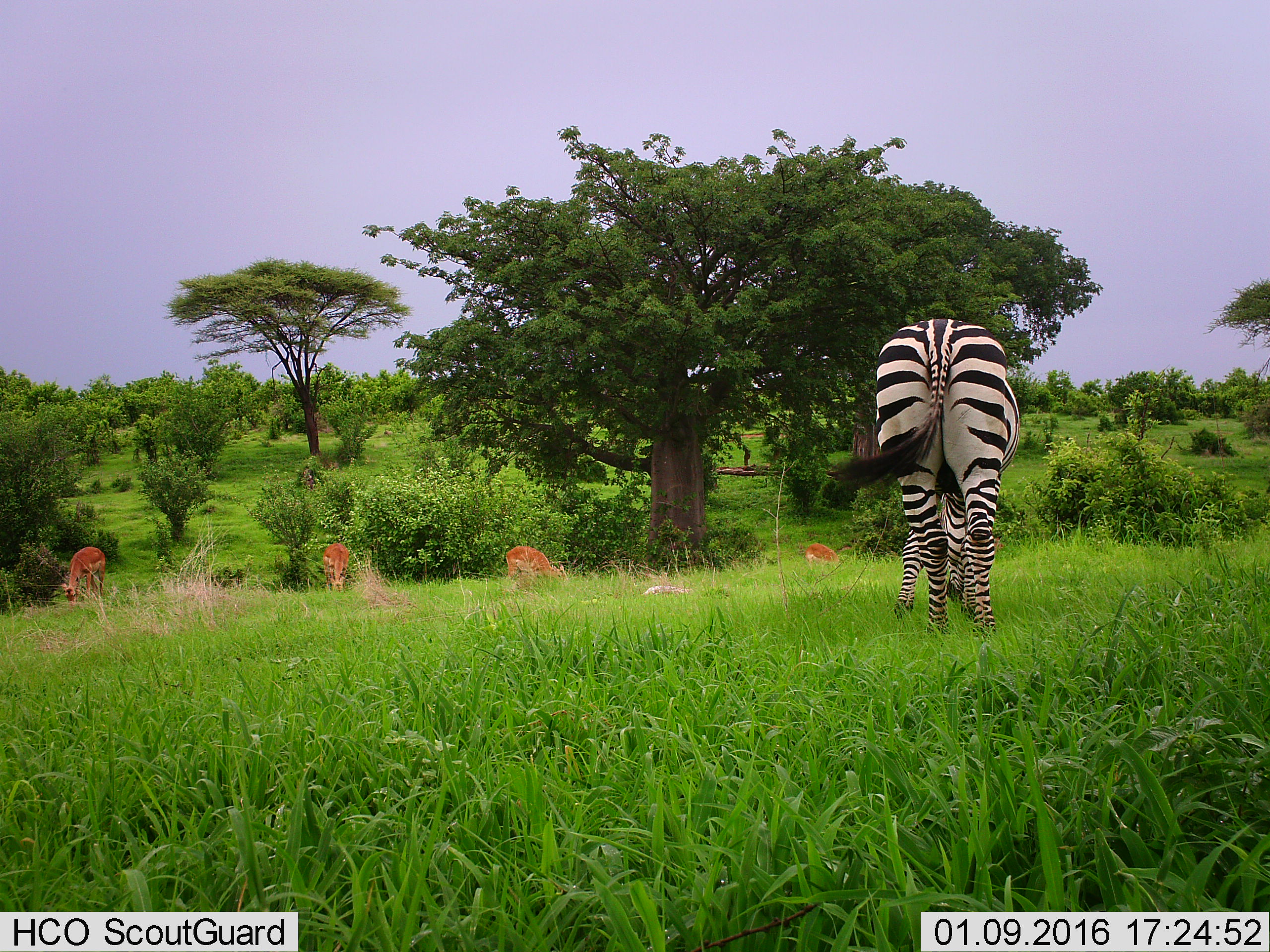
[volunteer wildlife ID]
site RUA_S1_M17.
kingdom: Animalia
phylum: Chordata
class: Mammalia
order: Artiodactyla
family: Bovidae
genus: Aepyceros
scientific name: Aepyceros melampus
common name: impala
Impala (Aepyceros melampus), count 4. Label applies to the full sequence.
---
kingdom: Animalia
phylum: Chordata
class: Mammalia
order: Perissodactyla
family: Equidae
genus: Equus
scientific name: Equus quagga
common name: plains zebra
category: zebraplains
Zebraplains (plains zebra) (Equus quagga), count 1. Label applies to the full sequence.